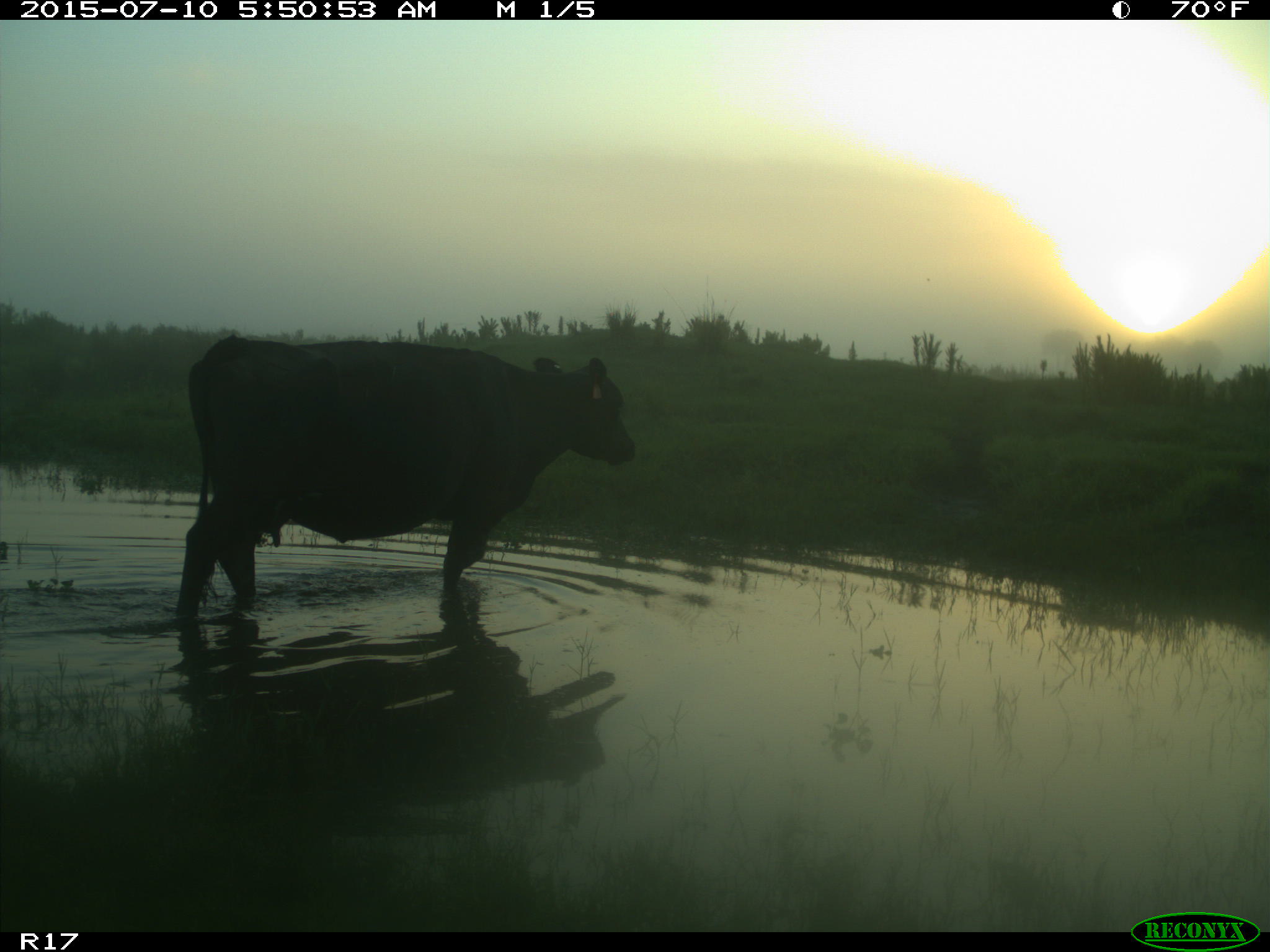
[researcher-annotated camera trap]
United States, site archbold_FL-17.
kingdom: Animalia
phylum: Chordata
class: Mammalia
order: Artiodactyla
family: Bovidae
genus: Bos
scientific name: Bos taurus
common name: domestic cow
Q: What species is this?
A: Bos taurus (domestic cow).